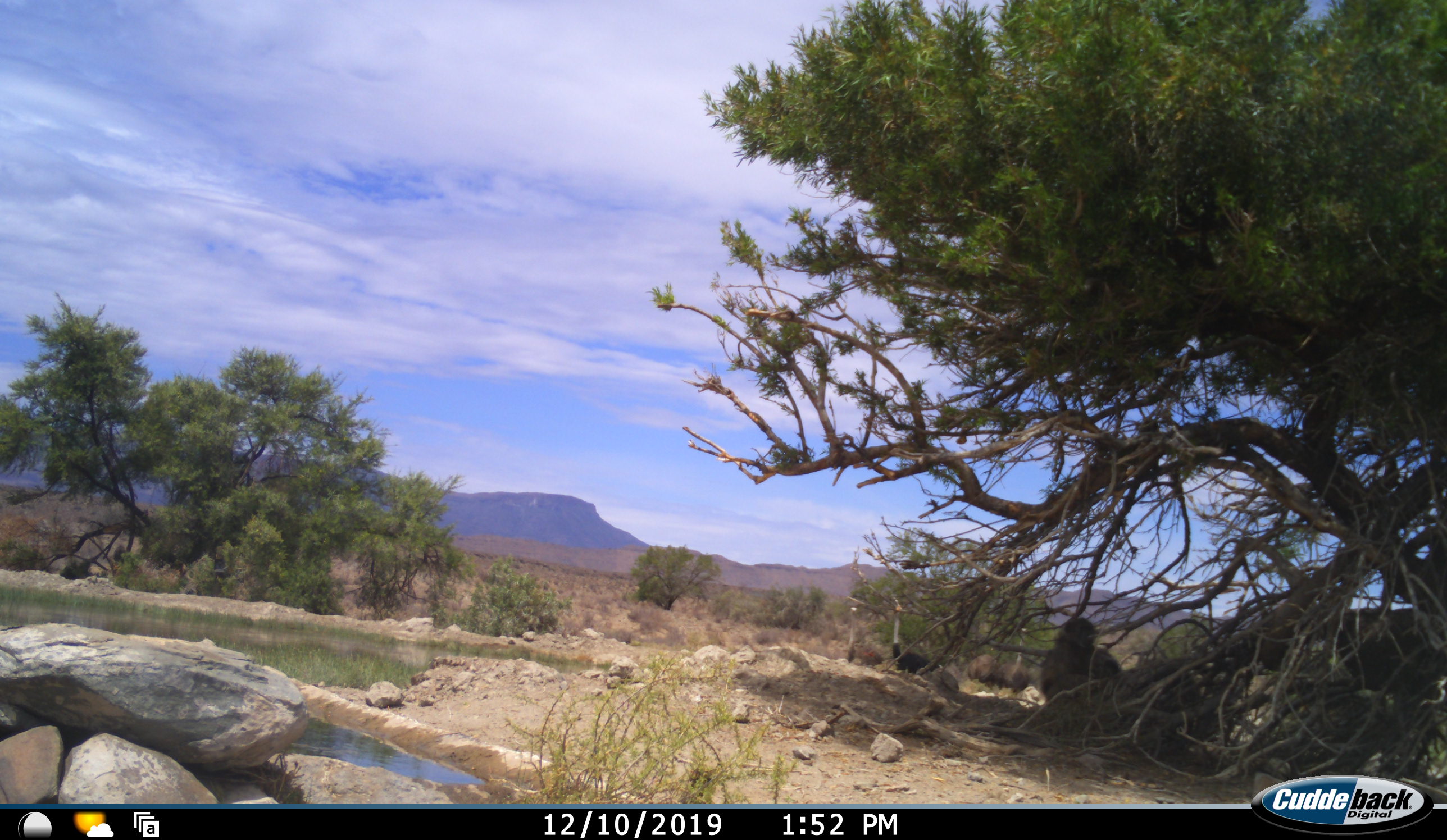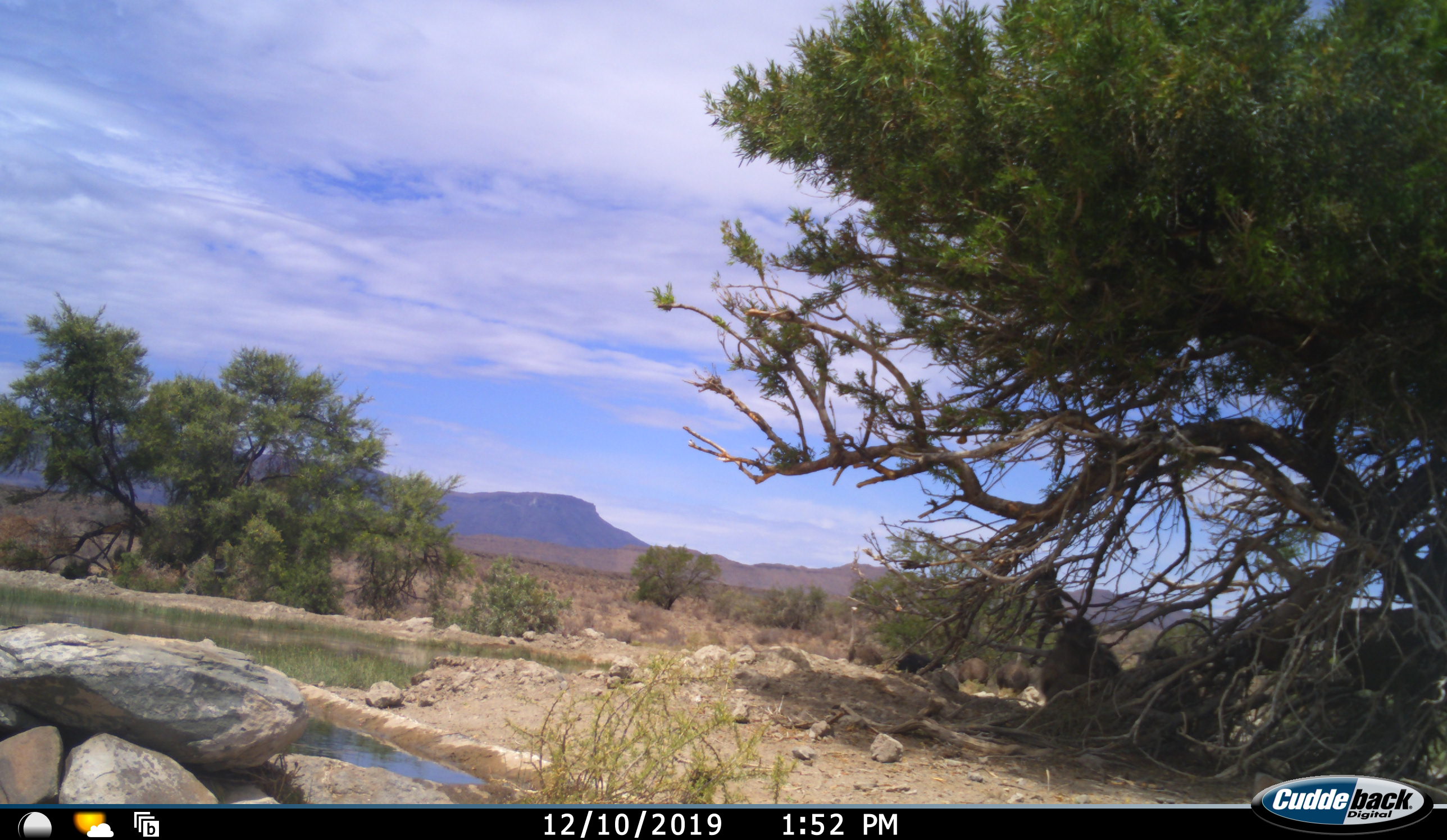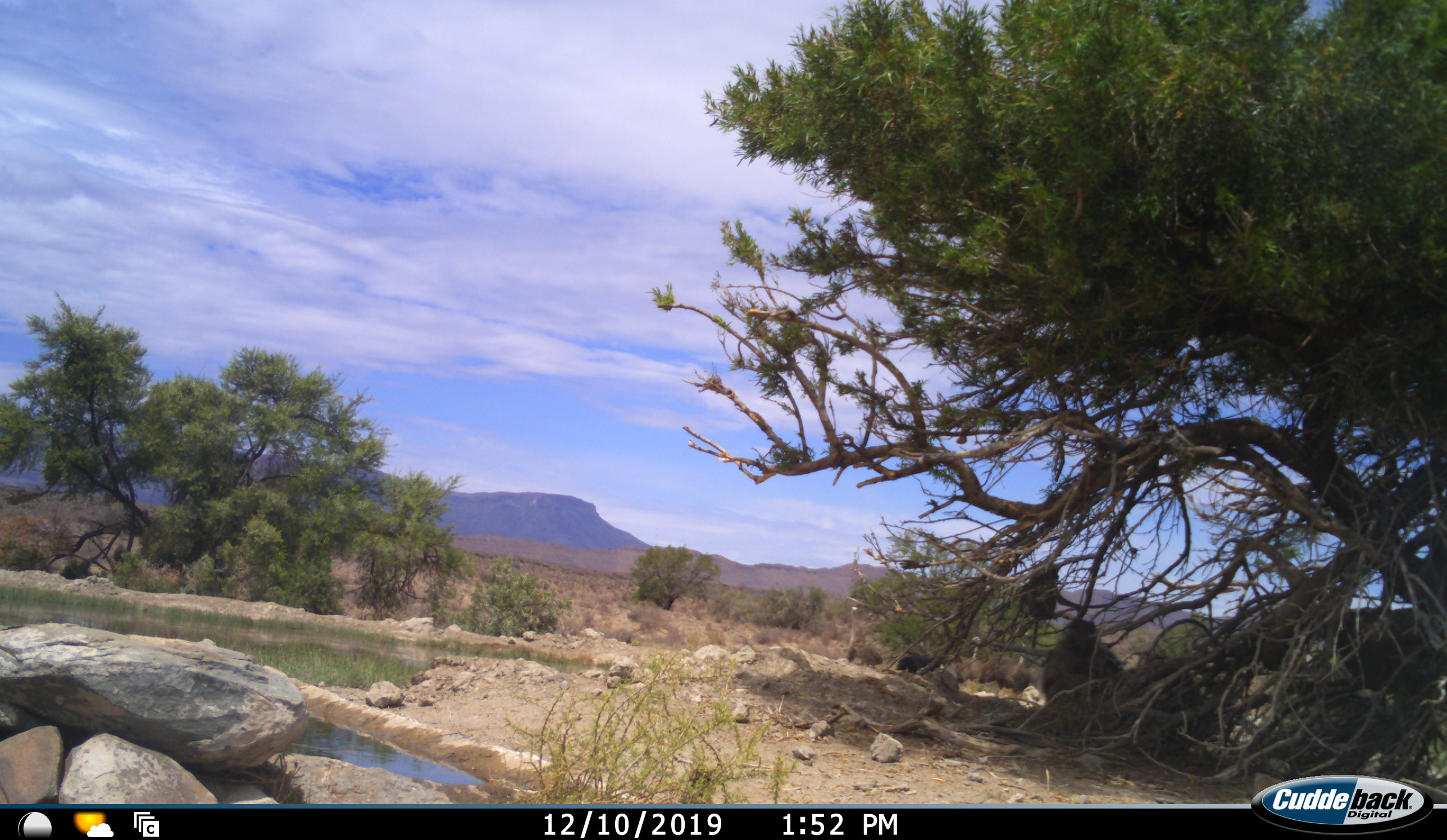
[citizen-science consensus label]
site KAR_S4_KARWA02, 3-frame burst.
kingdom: Animalia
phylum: Chordata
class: Mammalia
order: Primates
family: Cercopithecidae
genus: Papio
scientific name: Papio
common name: baboon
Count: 3.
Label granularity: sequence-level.